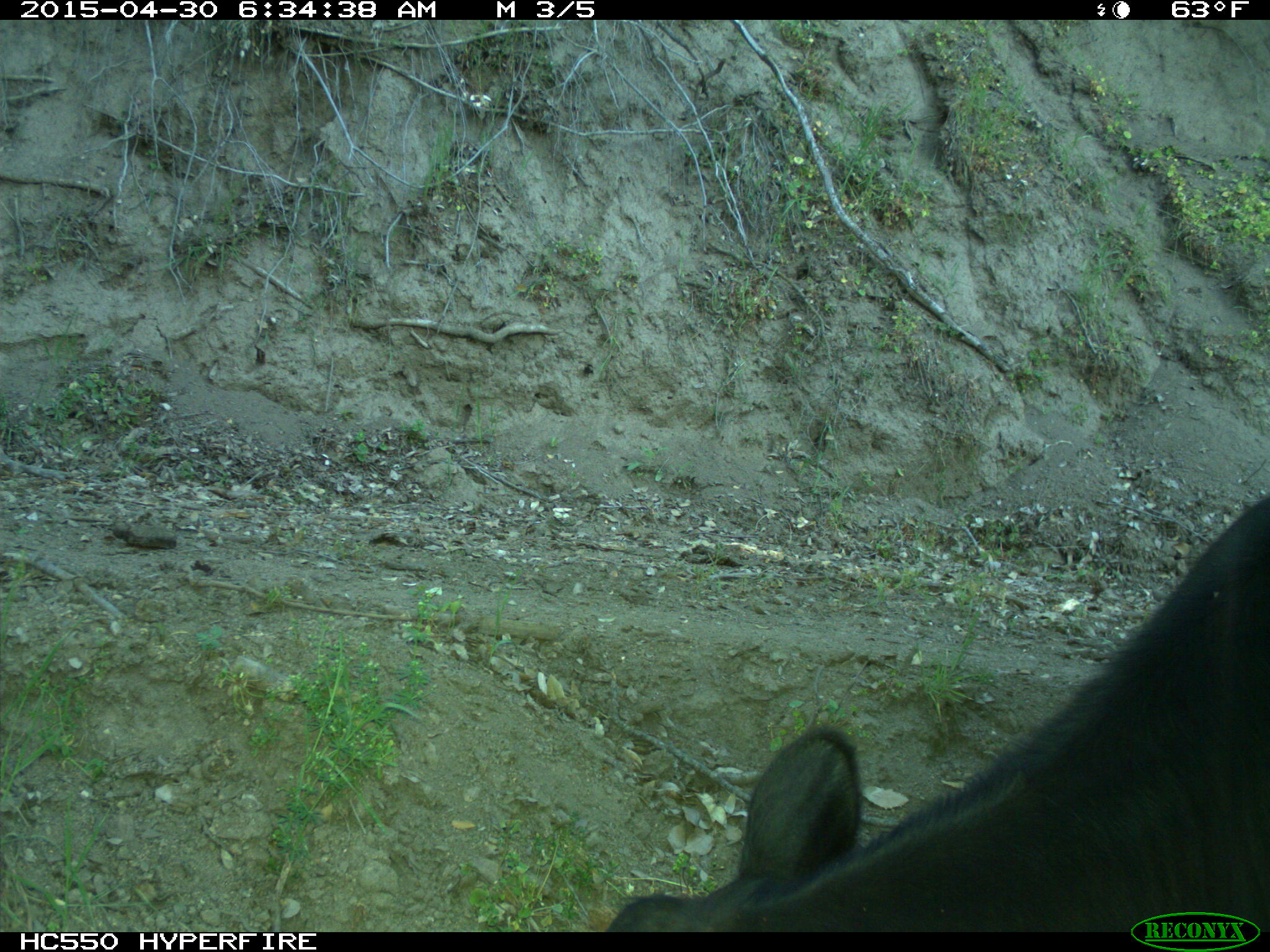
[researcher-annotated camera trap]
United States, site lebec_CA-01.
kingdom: Animalia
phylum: Chordata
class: Mammalia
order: Artiodactyla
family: Bovidae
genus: Bos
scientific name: Bos taurus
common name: domestic cow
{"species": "Bos taurus (domestic cow)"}